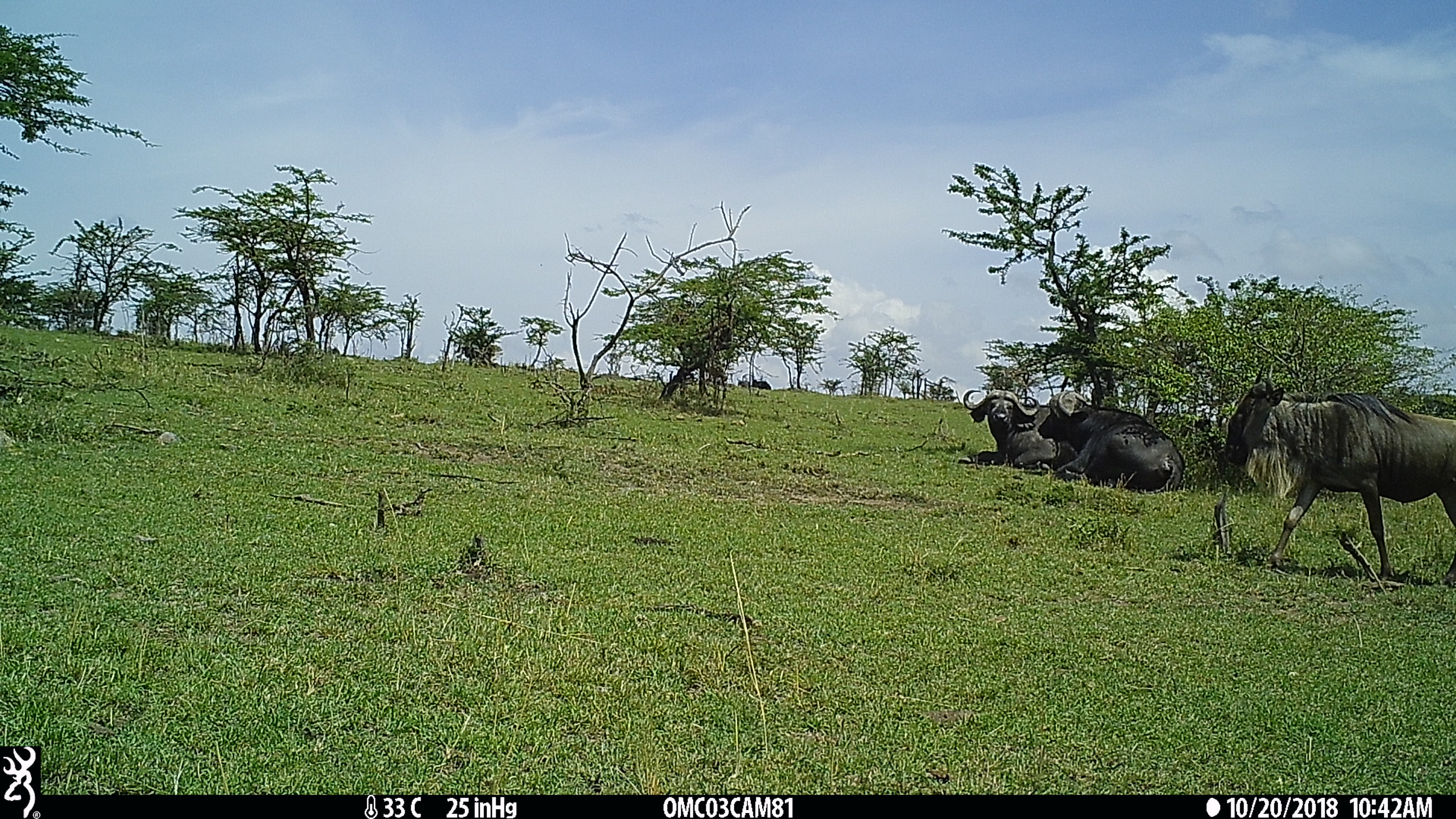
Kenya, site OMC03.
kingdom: Animalia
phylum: Chordata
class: Mammalia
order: Artiodactyla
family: Bovidae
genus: Syncerus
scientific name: Syncerus caffer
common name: buffalo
Buffalo (Syncerus caffer).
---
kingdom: Animalia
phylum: Chordata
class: Mammalia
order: Artiodactyla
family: Bovidae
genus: Connochaetes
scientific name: Connochaetes taurinus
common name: blue wildebeest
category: wildebeest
Wildebeest (blue wildebeest) (Connochaetes taurinus).